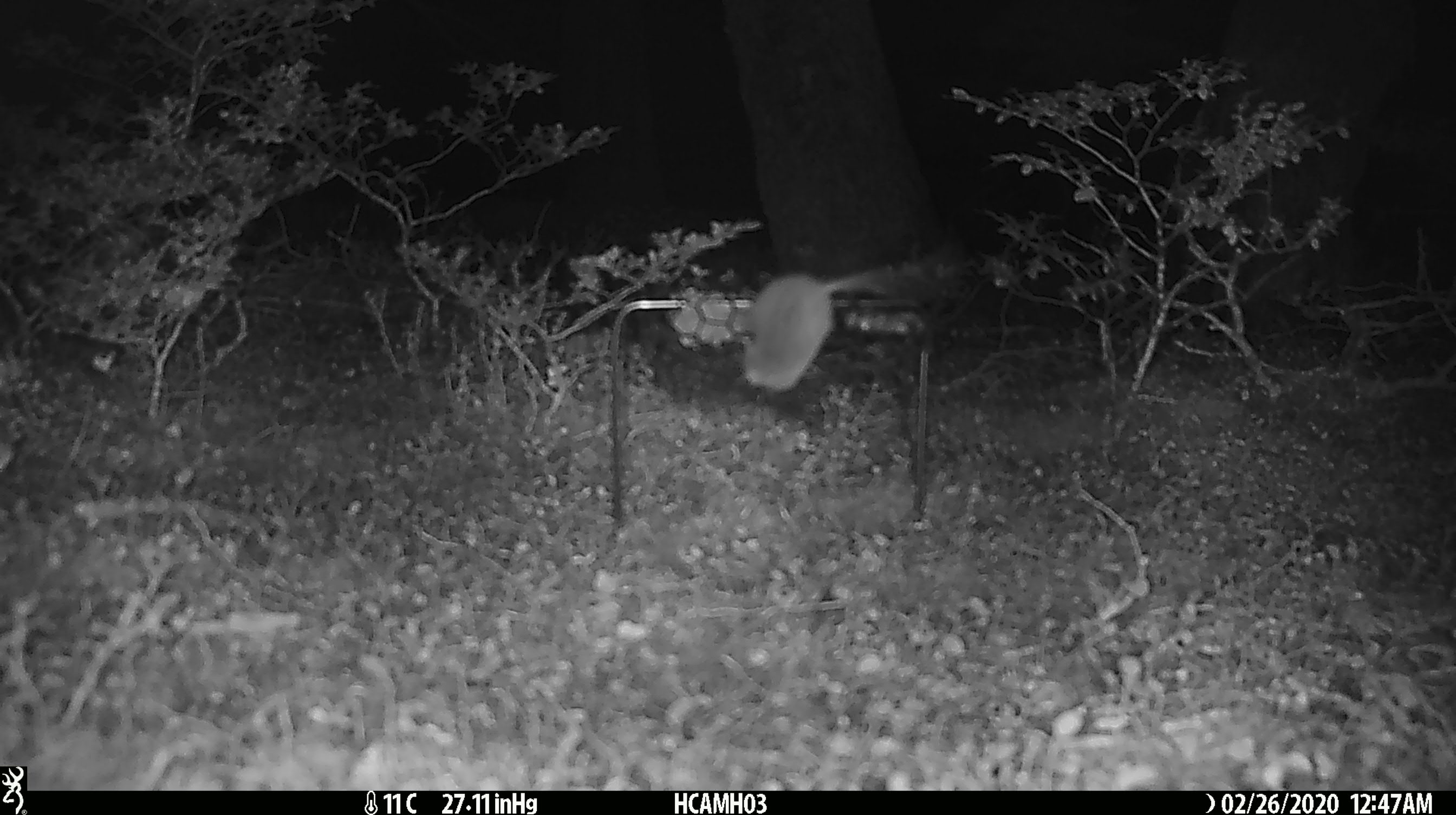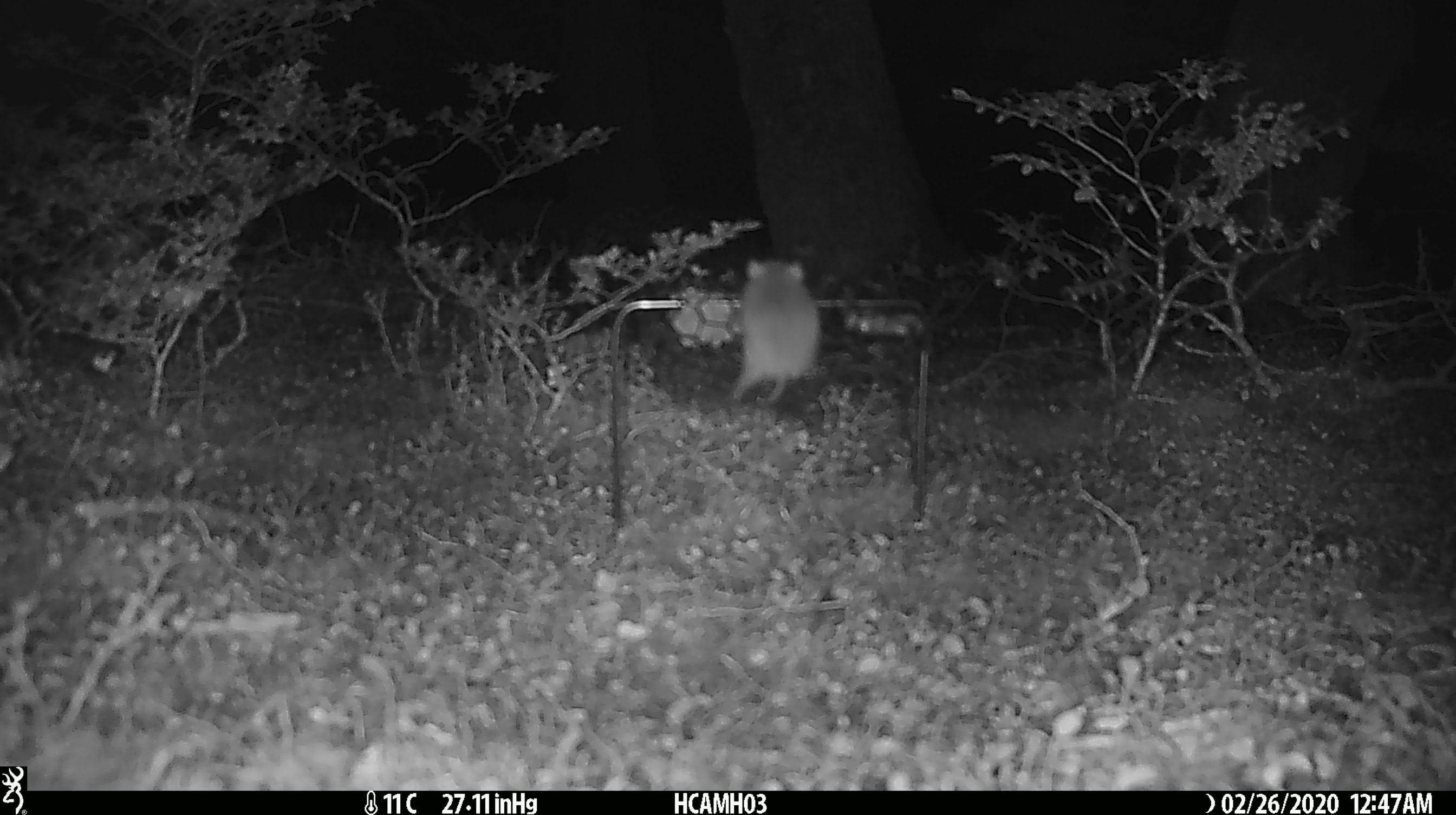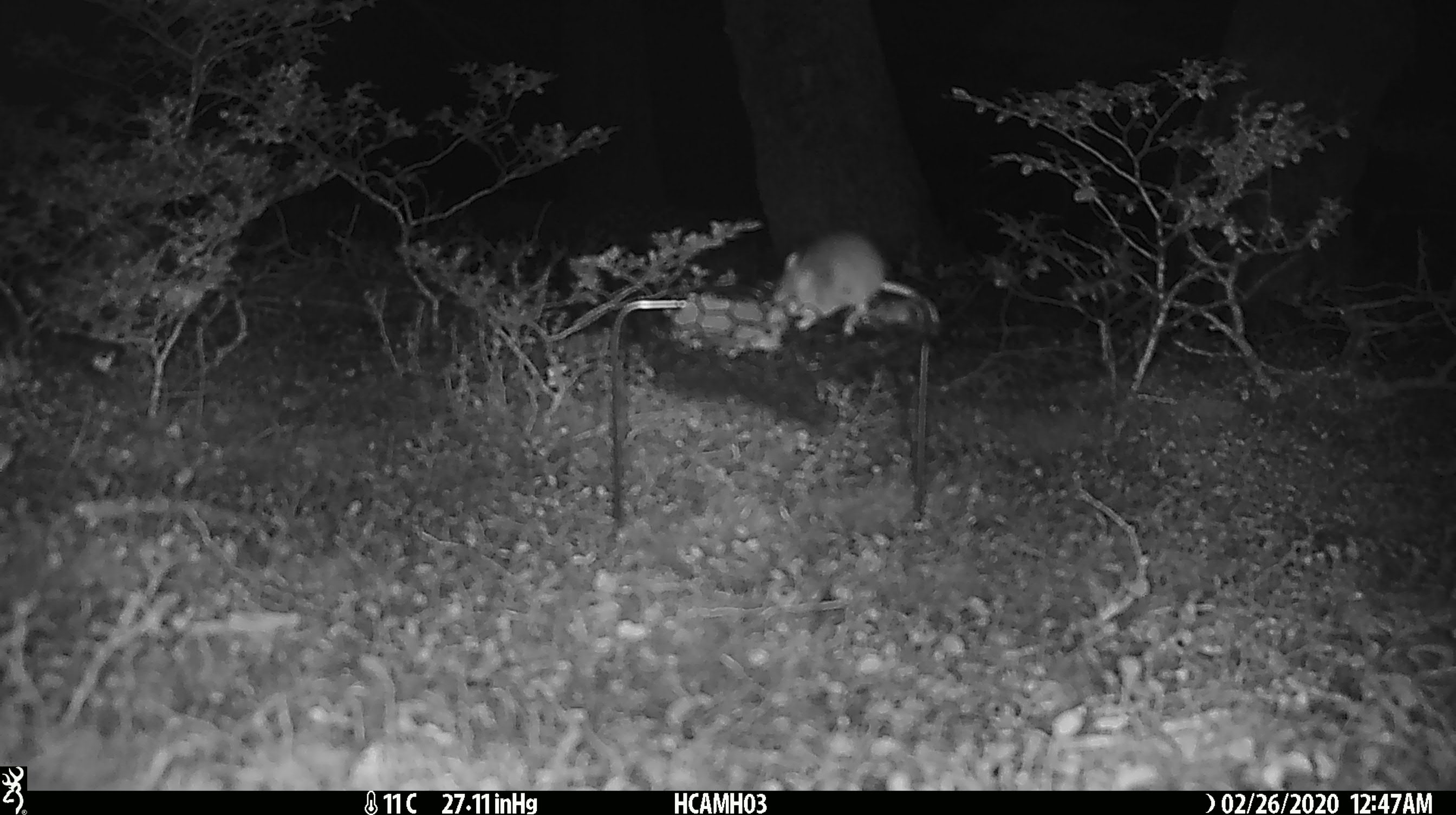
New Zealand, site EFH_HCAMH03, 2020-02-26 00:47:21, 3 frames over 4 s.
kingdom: Animalia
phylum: Chordata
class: Mammalia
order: Rodentia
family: Muridae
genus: Mus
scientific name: Mus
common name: mouse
Mouse (Mus).